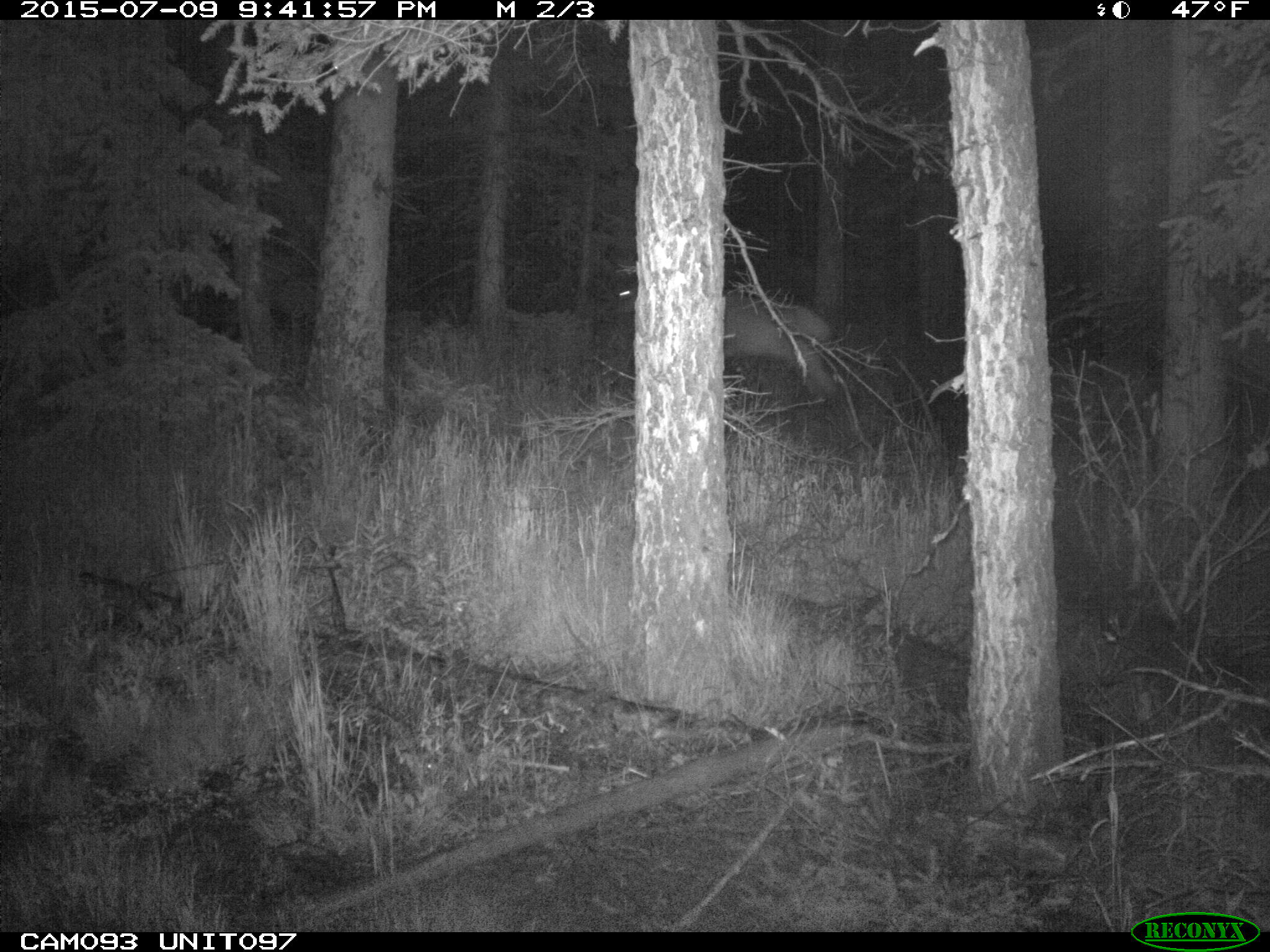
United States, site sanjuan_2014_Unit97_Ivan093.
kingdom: Animalia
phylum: Chordata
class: Mammalia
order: Artiodactyla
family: Cervidae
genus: Cervus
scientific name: Cervus elaphus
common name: red deer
Cervus elaphus (red deer).